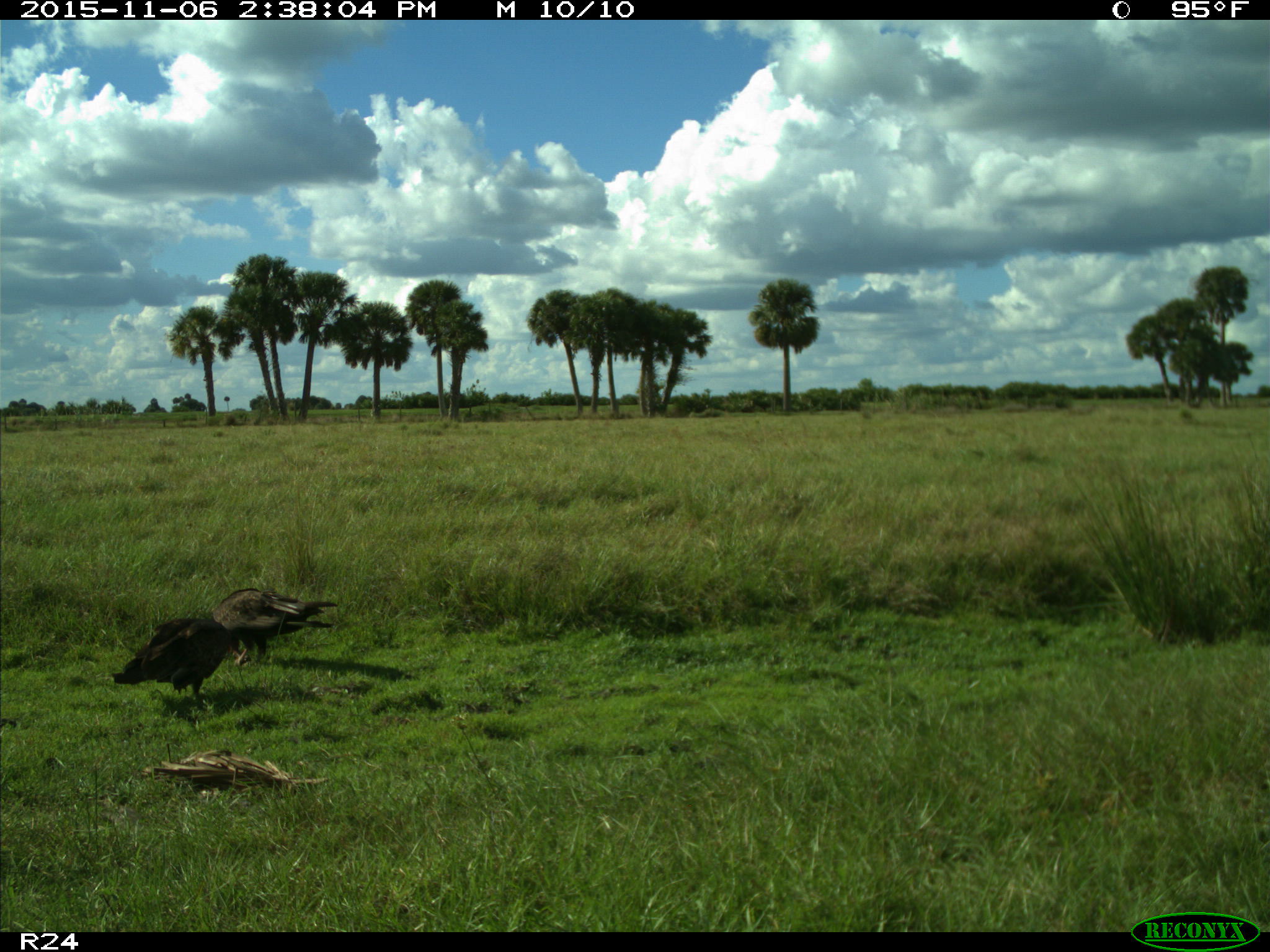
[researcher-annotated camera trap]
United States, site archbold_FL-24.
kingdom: Animalia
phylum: Chordata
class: Aves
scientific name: Aves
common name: birds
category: unidentified bird